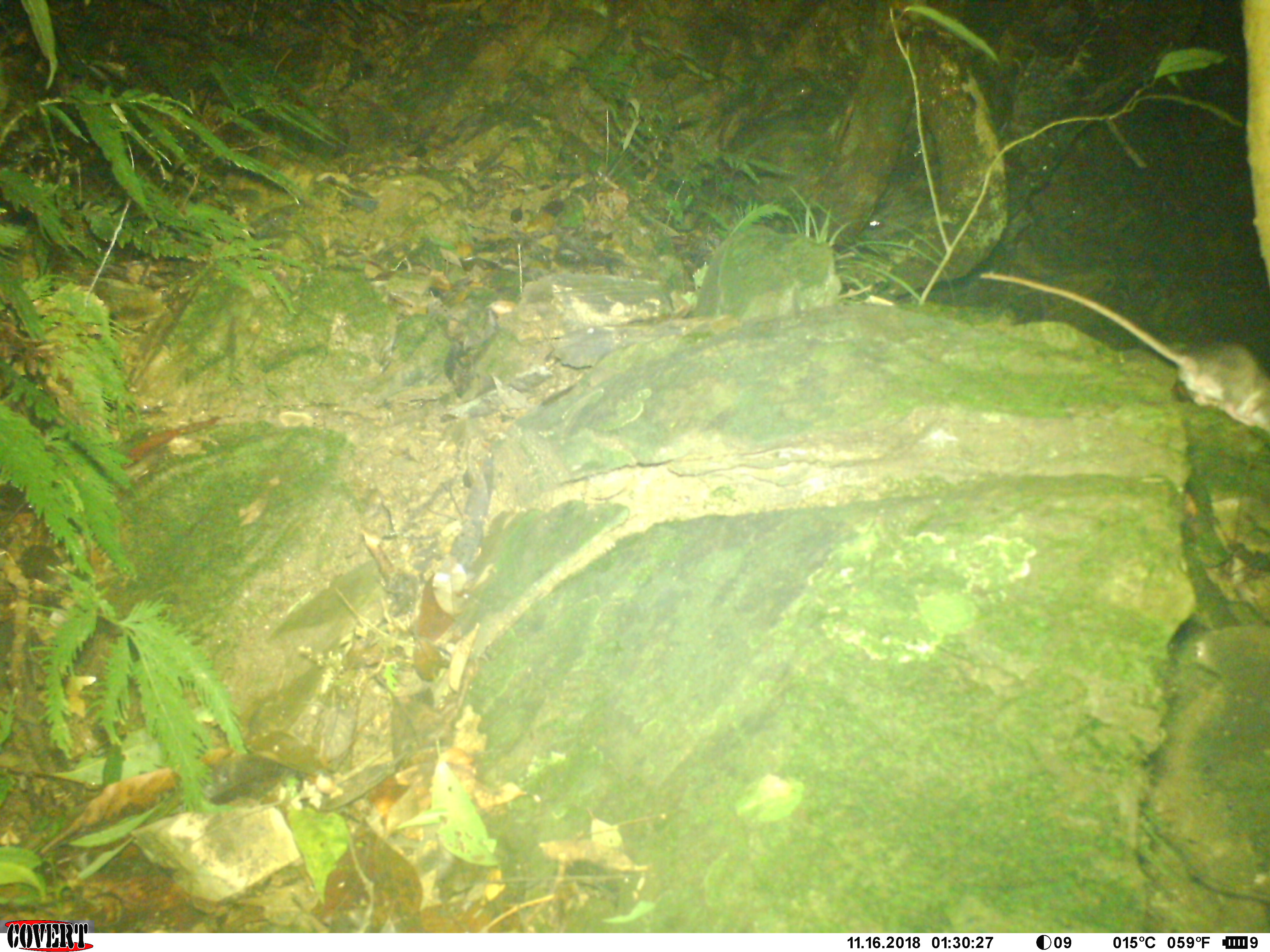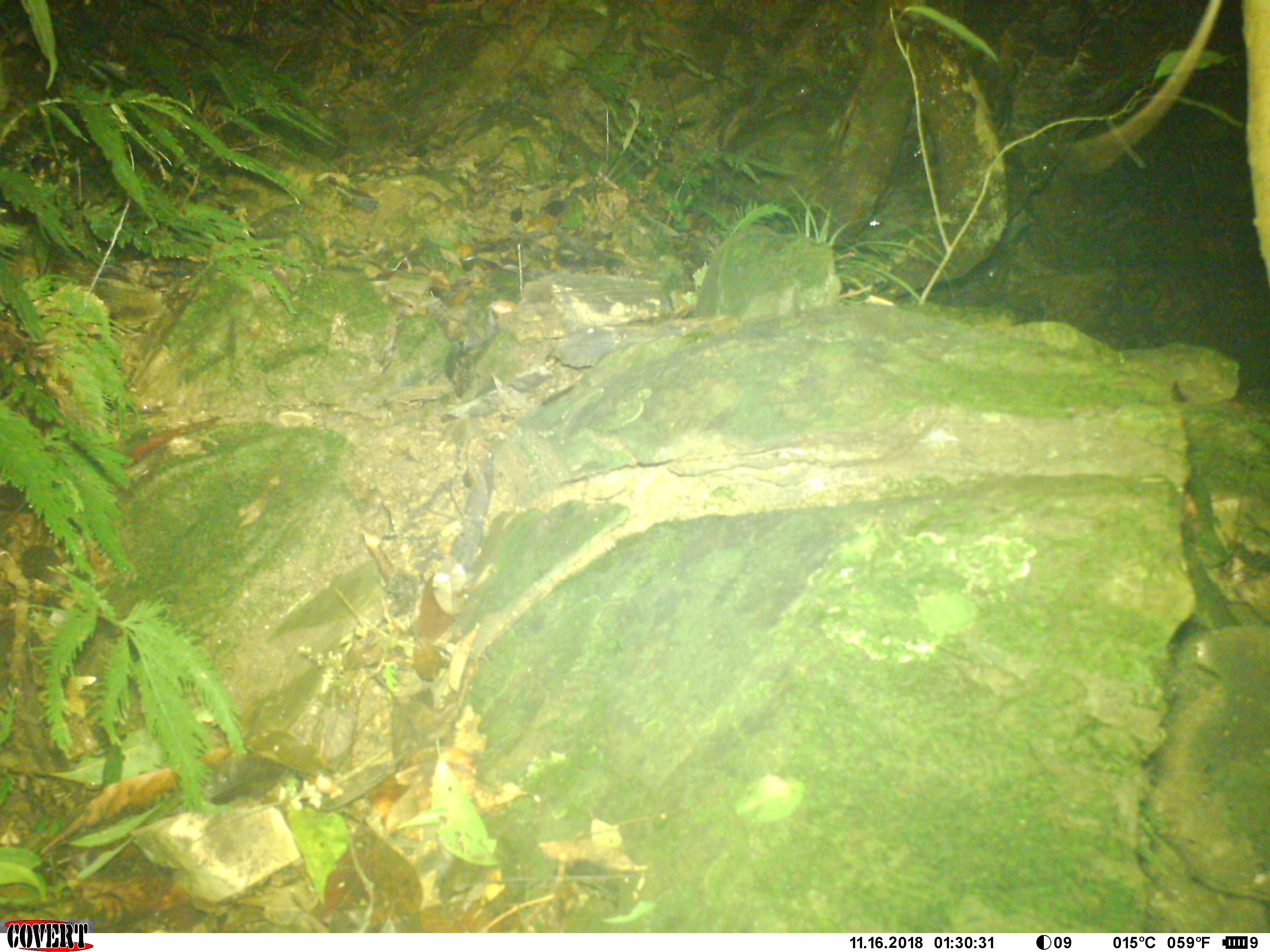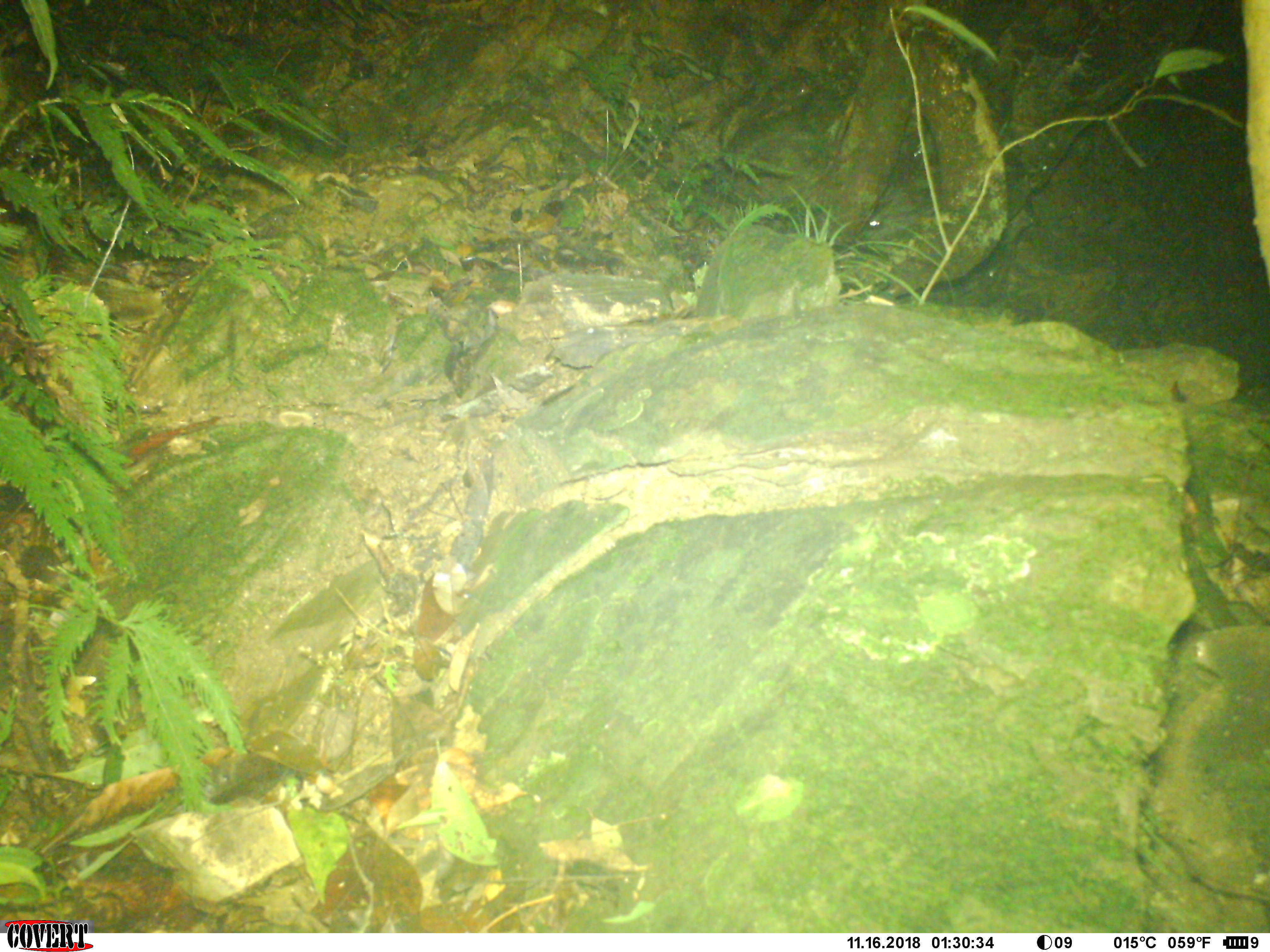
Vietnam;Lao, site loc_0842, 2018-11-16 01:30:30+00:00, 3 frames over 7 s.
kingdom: Animalia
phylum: Chordata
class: Mammalia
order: Rodentia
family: Muridae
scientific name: Muridae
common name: old-world mice and rats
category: unidentified murid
Unidentified murid (old-world mice and rats) (Muridae). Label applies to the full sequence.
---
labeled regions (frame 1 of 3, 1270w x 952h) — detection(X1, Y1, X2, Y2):
unidentified murid: detection(978, 270, 1270, 434)